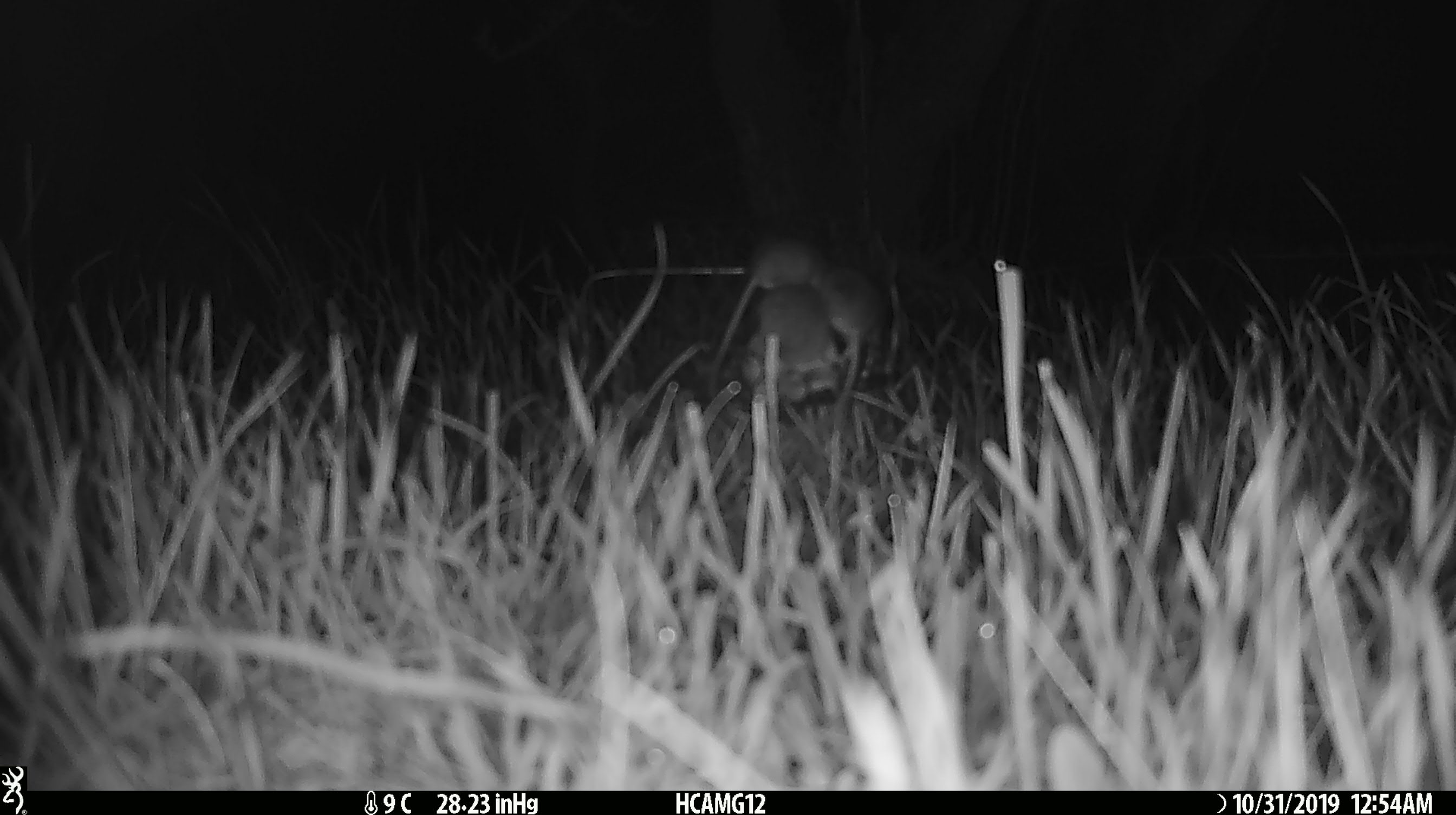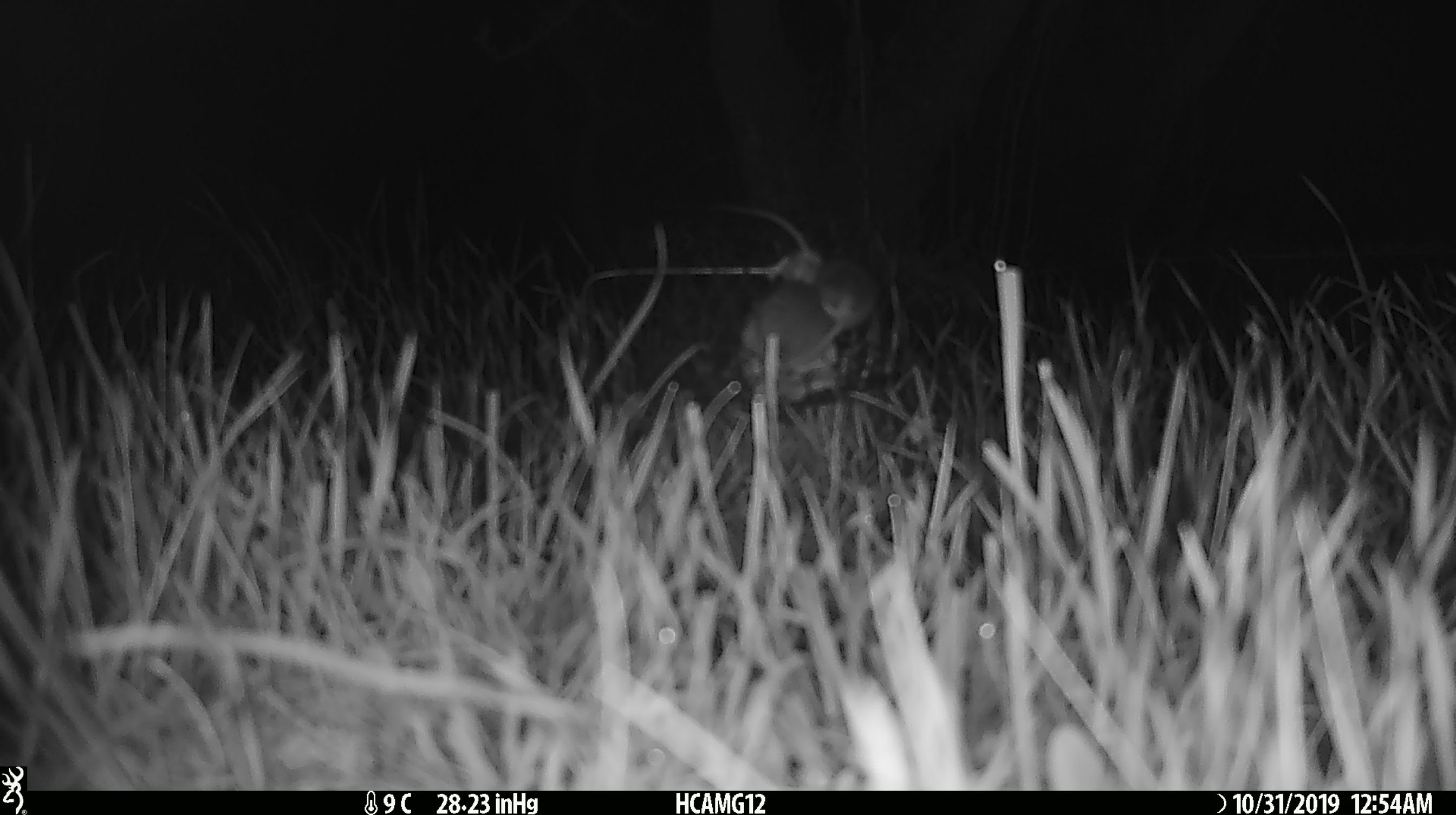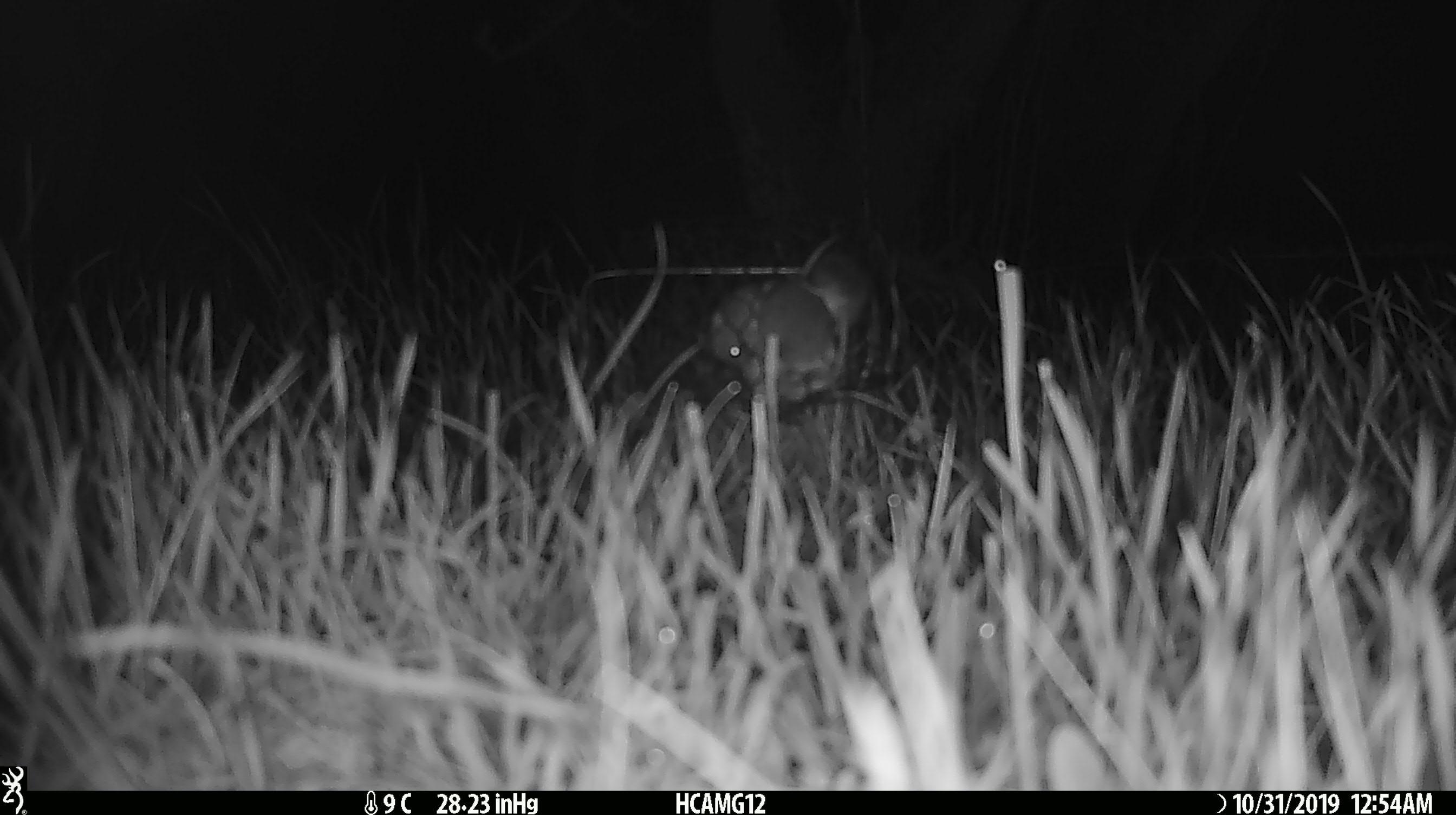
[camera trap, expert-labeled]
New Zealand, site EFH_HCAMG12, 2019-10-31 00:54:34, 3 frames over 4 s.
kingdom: Animalia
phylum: Chordata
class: Mammalia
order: Rodentia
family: Muridae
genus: Mus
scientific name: Mus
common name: mouse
Mouse (Mus).